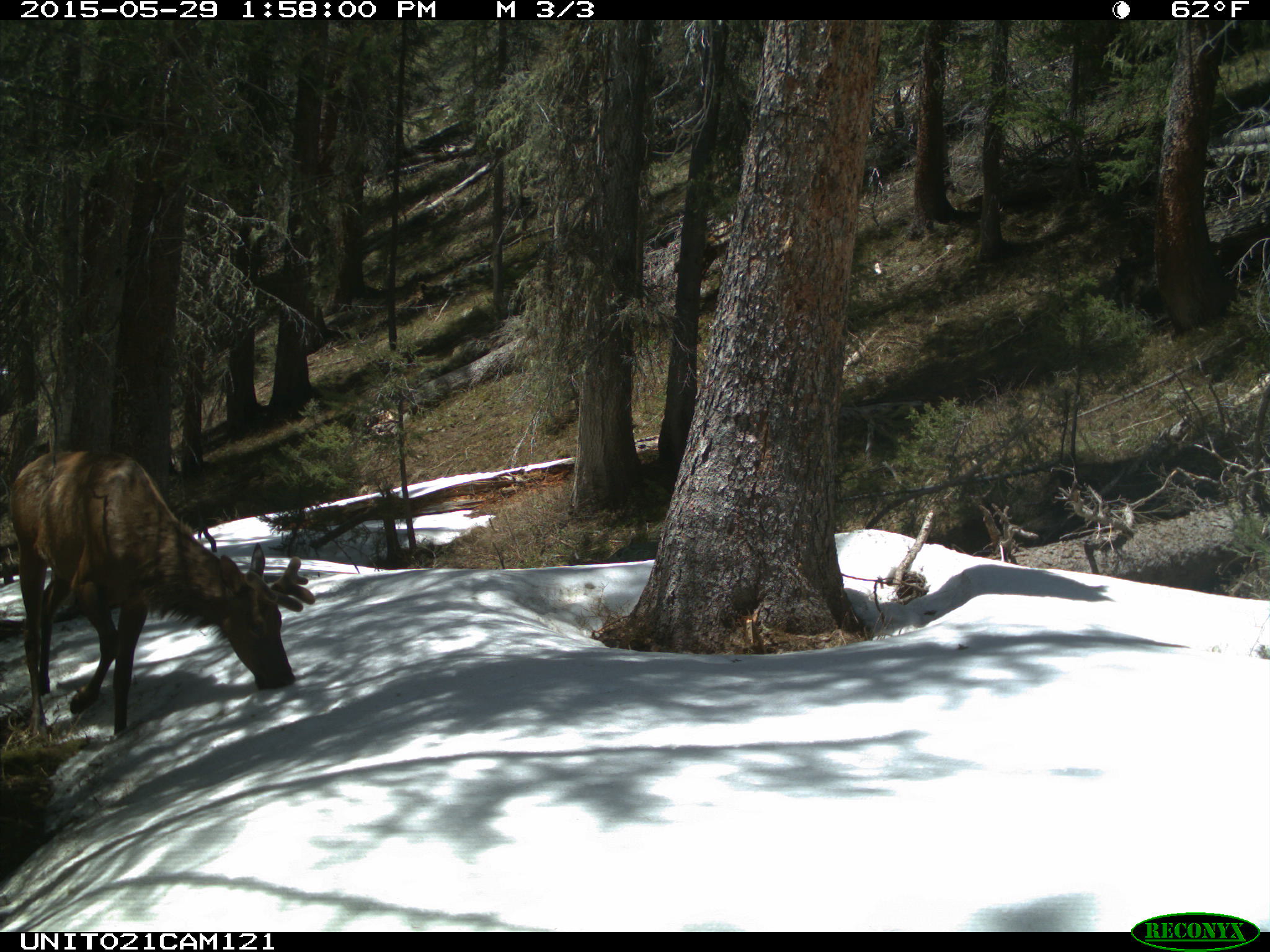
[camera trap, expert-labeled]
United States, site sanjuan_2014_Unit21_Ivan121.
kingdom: Animalia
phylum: Chordata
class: Mammalia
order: Artiodactyla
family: Cervidae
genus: Cervus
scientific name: Cervus elaphus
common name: red deer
Cervus elaphus (red deer).